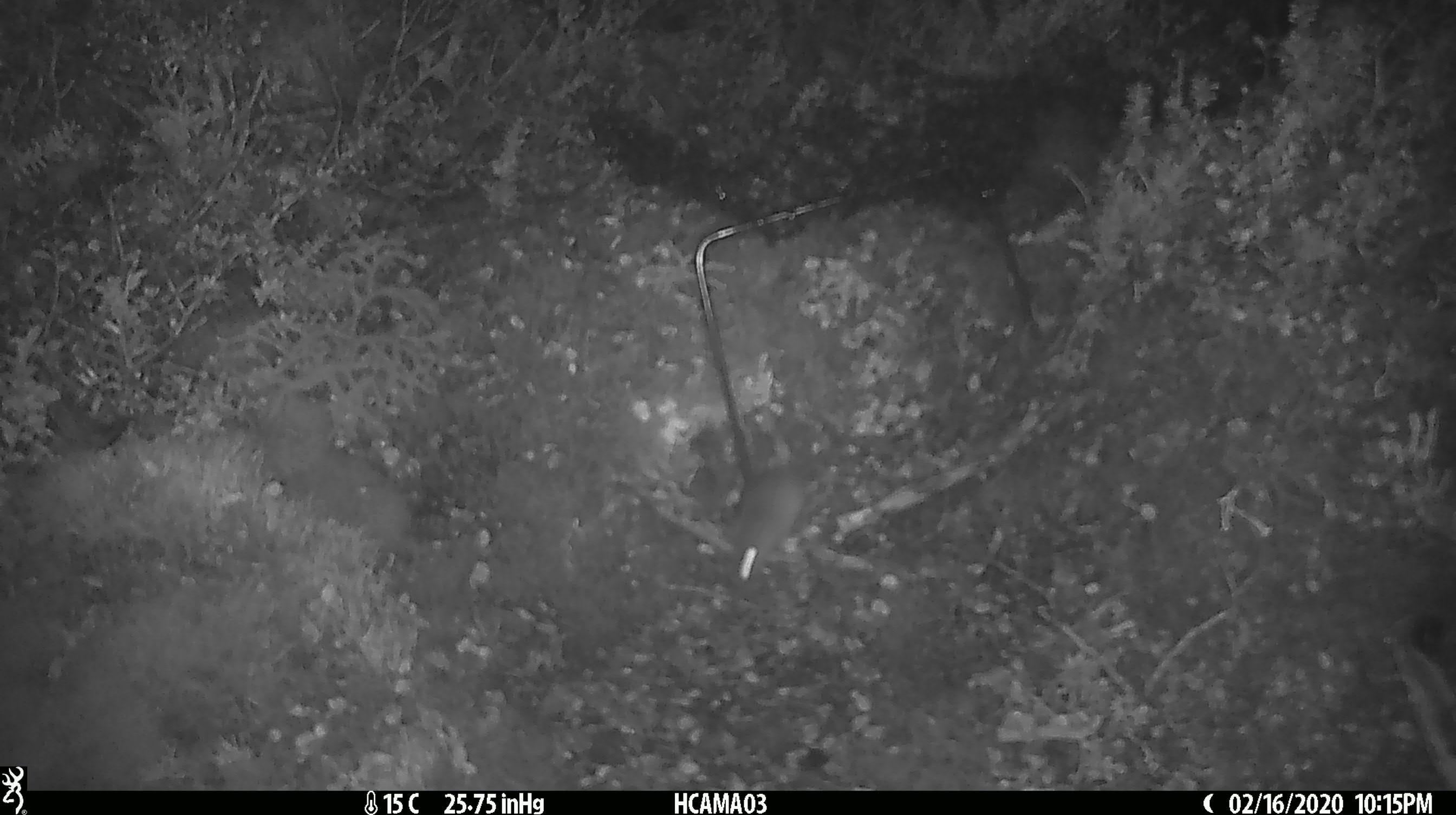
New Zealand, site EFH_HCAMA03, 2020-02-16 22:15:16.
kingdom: Animalia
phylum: Chordata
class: Mammalia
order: Rodentia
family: Muridae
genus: Mus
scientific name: Mus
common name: mouse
Mouse (Mus).